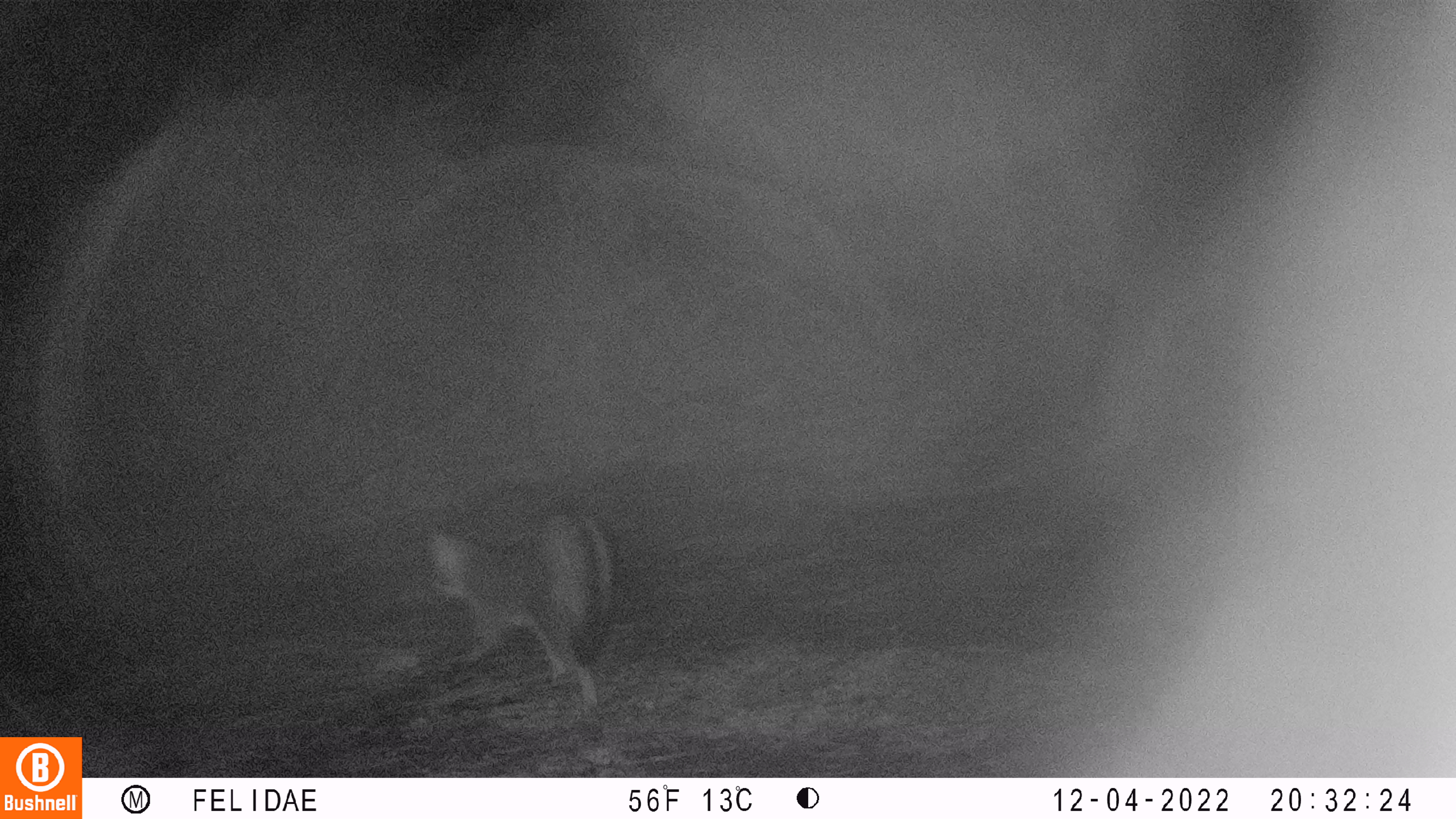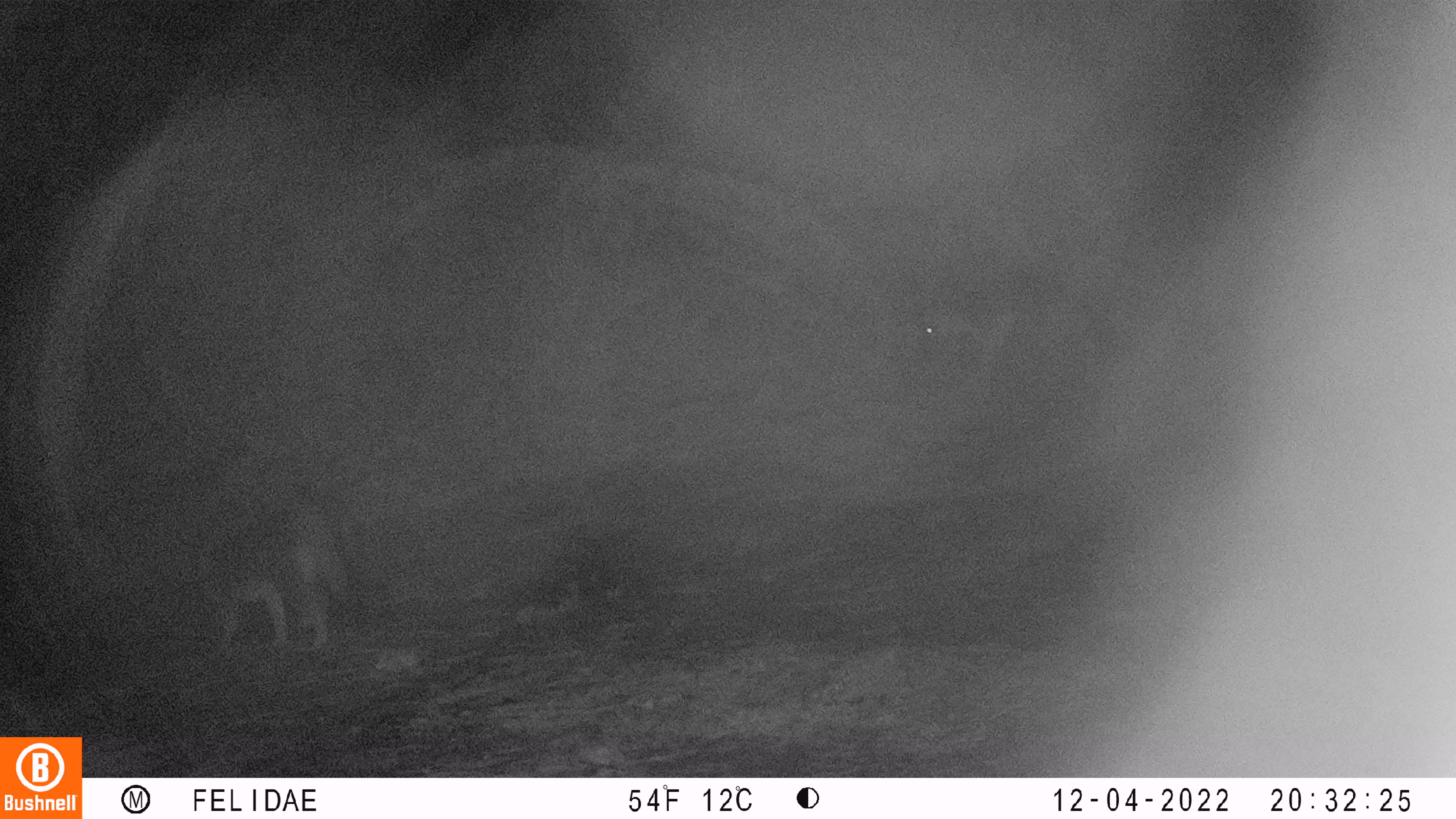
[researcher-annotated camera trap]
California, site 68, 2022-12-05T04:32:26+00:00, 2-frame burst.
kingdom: Animalia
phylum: Chordata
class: Mammalia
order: Carnivora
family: Canidae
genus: Urocyon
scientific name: Urocyon cinereoargenteus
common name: gray fox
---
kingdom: Animalia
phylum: Chordata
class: Mammalia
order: Carnivora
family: Canidae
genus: Canis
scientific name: Canis latrans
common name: coyote